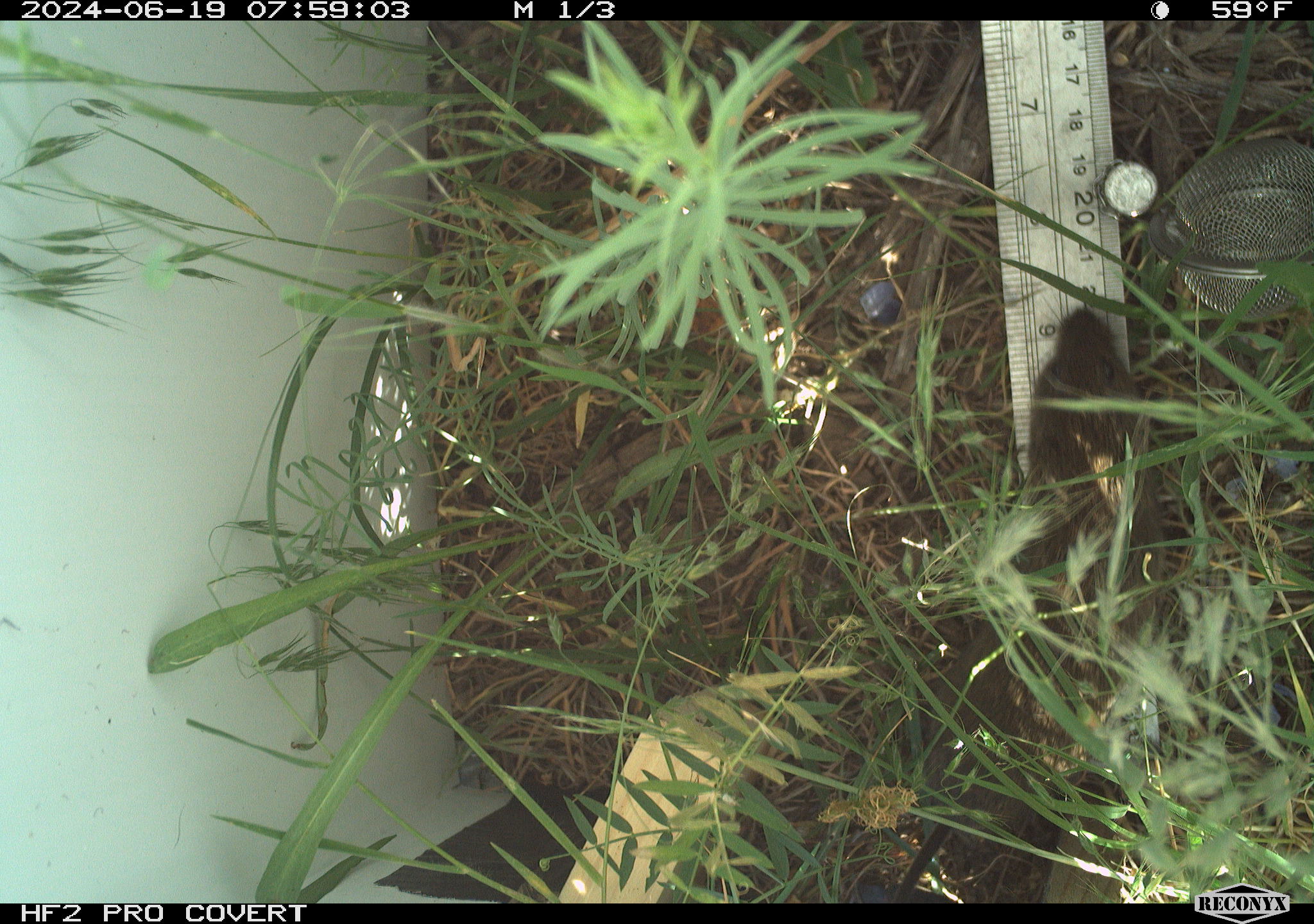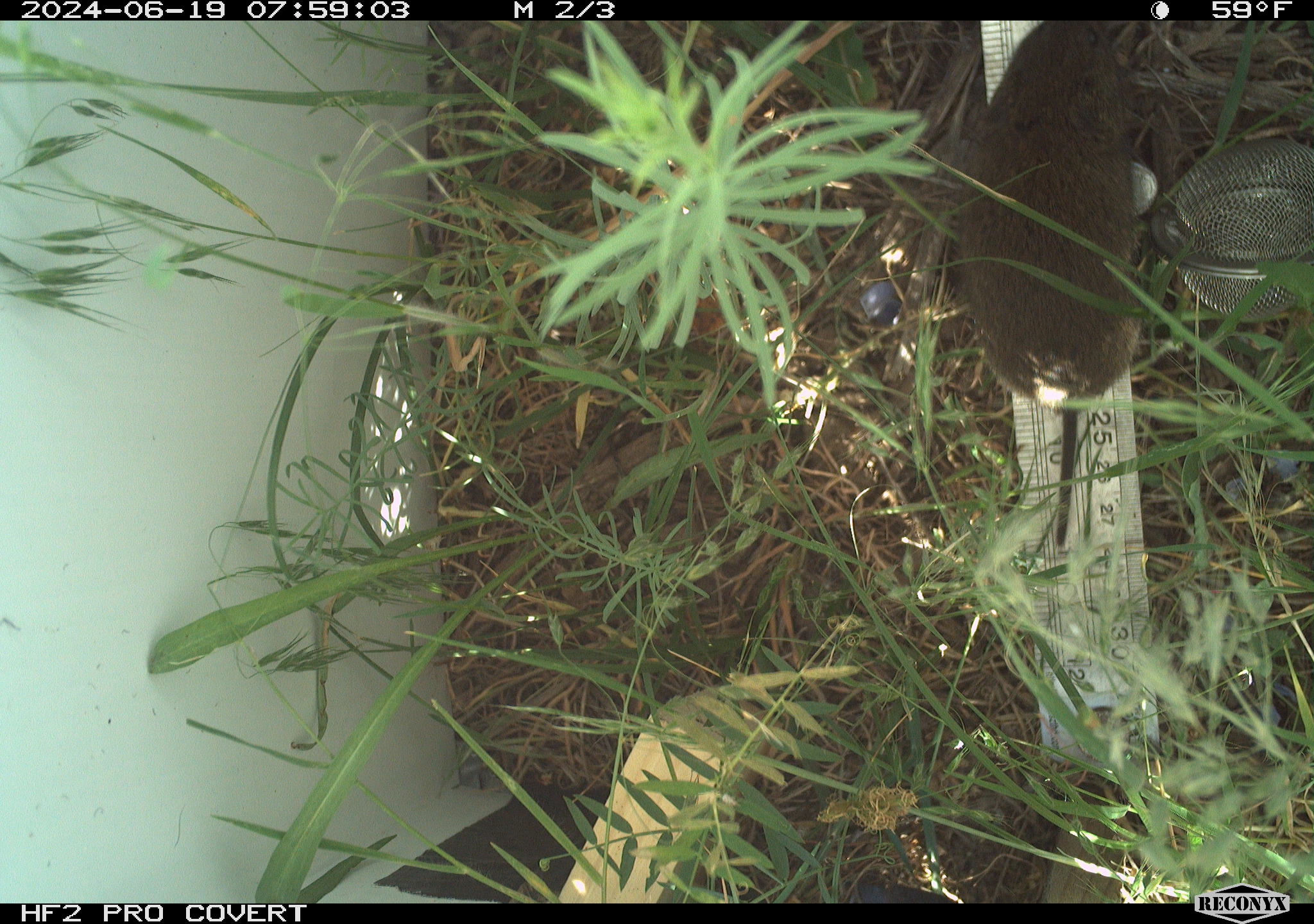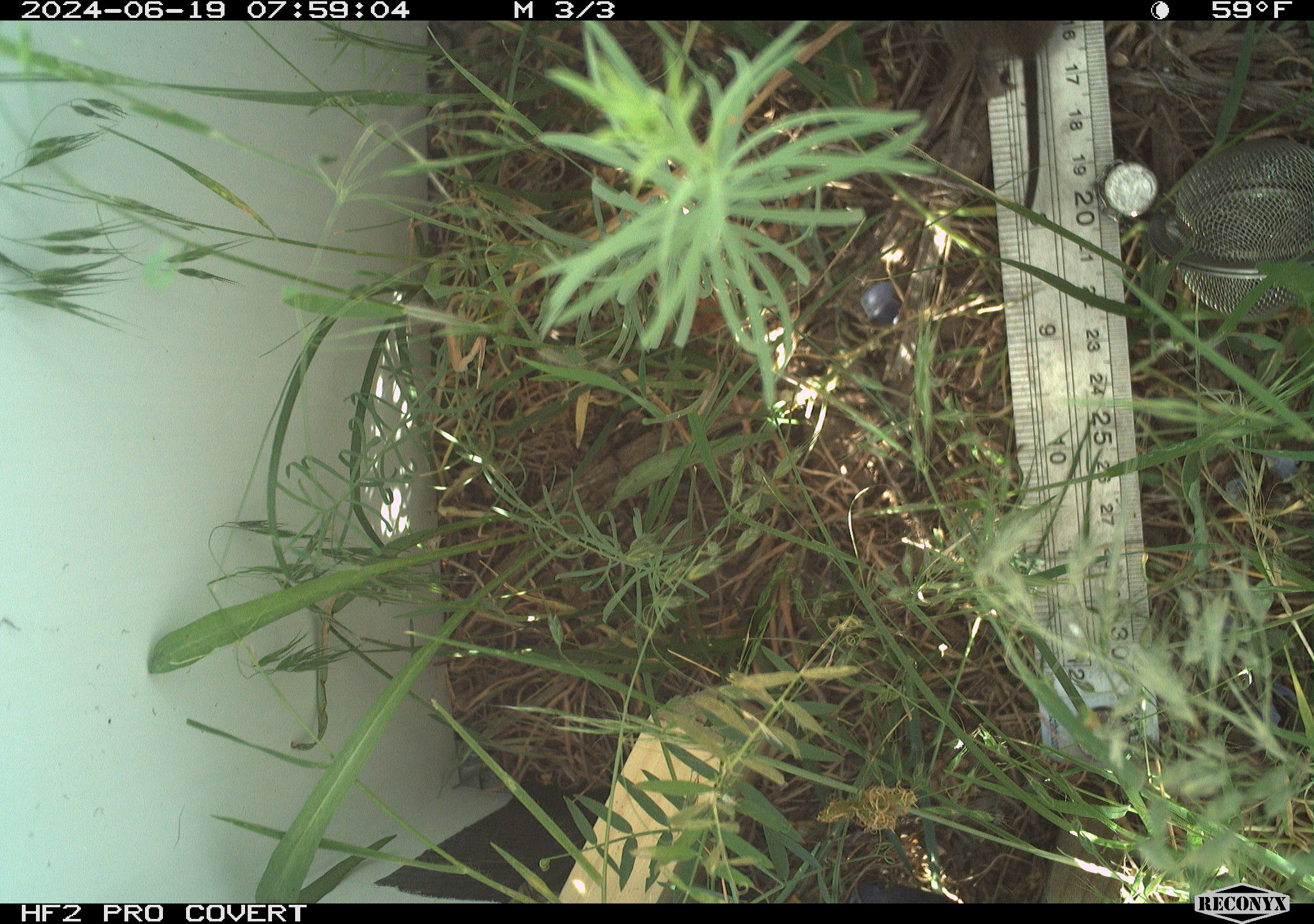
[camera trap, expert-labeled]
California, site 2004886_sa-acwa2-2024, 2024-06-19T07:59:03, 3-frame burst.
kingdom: Animalia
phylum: Chordata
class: Mammalia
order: Rodentia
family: Cricetidae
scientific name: Cricetidae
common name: hamsters, voles, lemmings, and allies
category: cricetidae family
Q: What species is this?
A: Cricetidae family (hamsters, voles, lemmings, and allies) (Cricetidae).